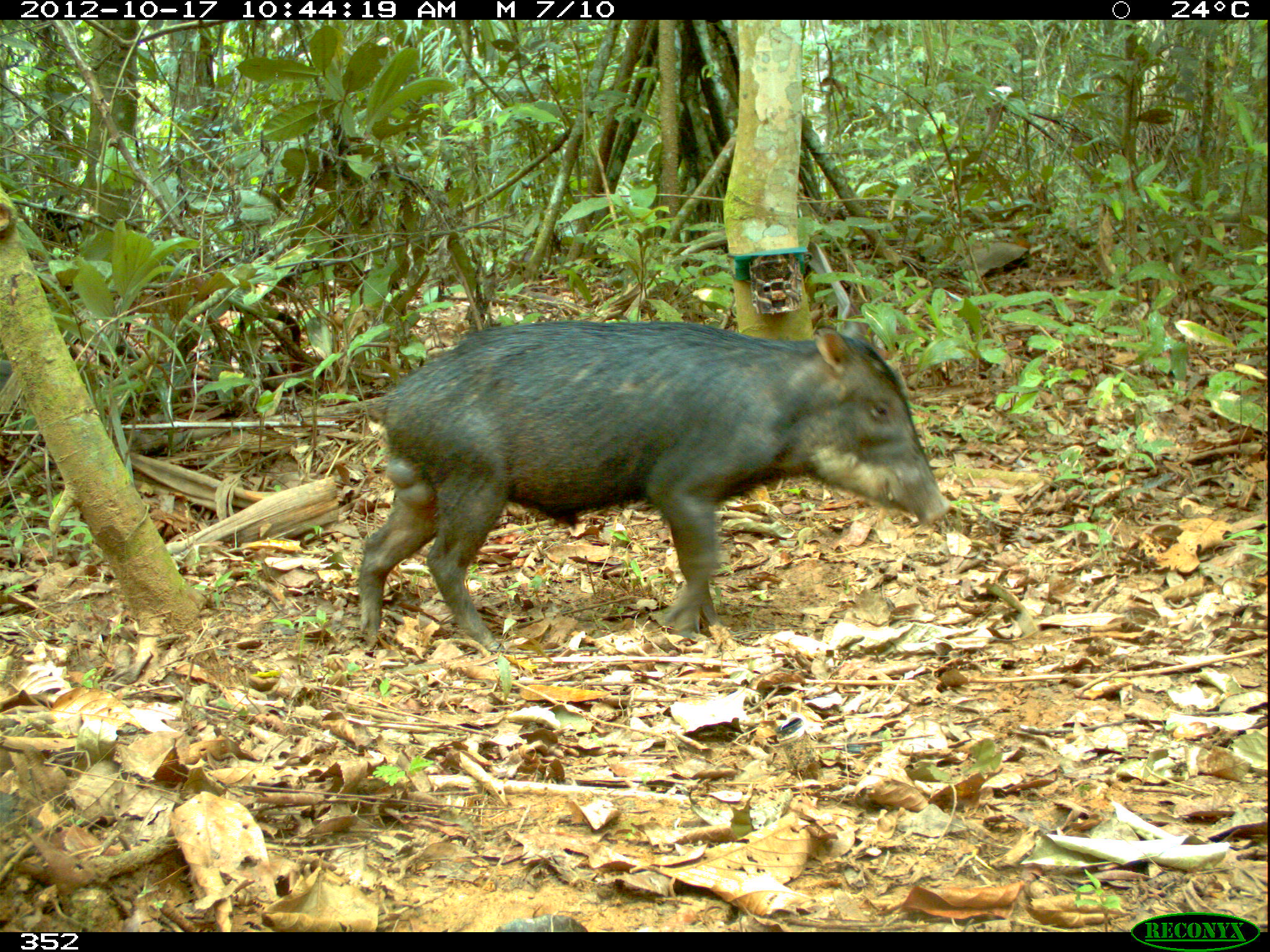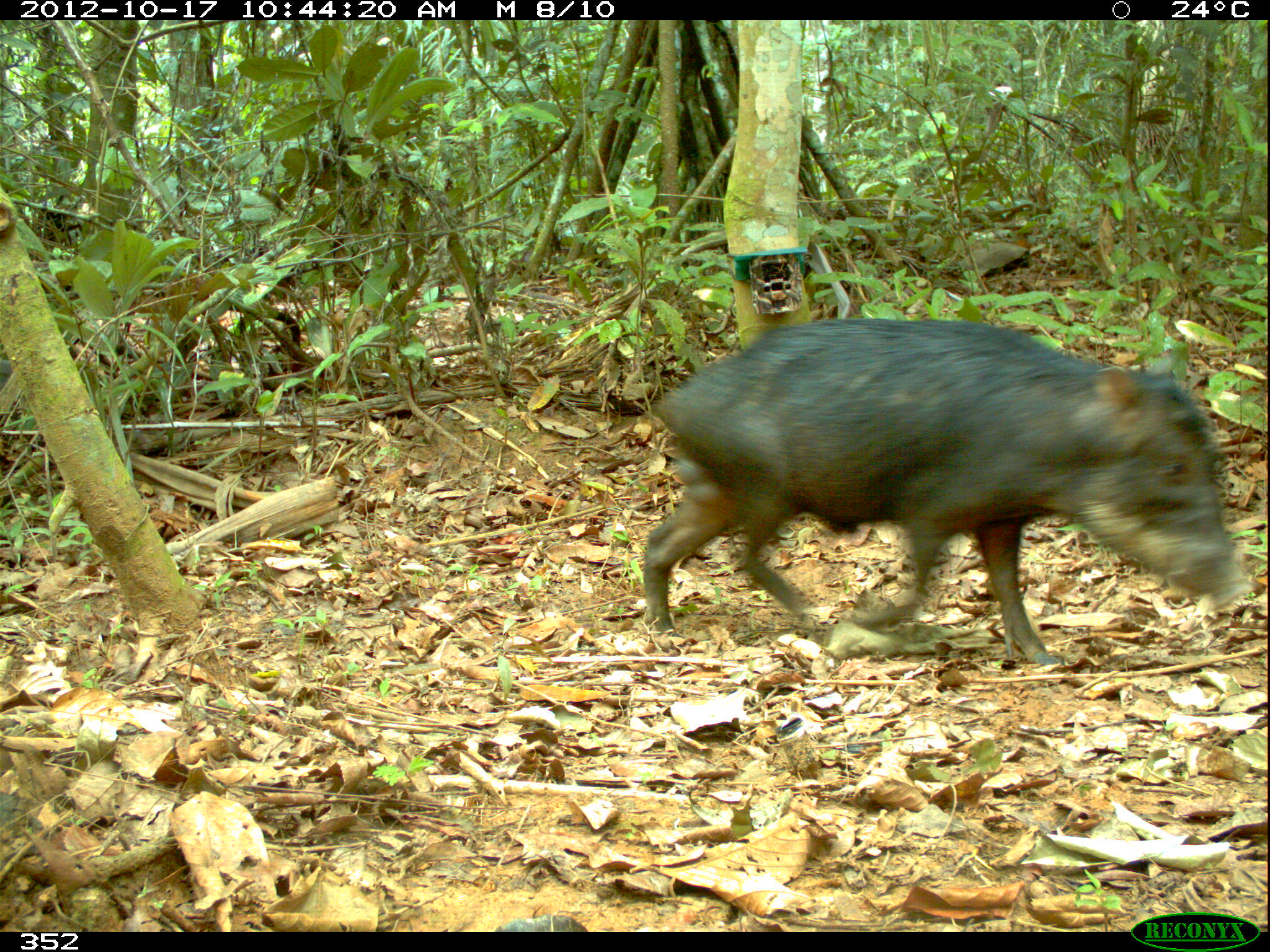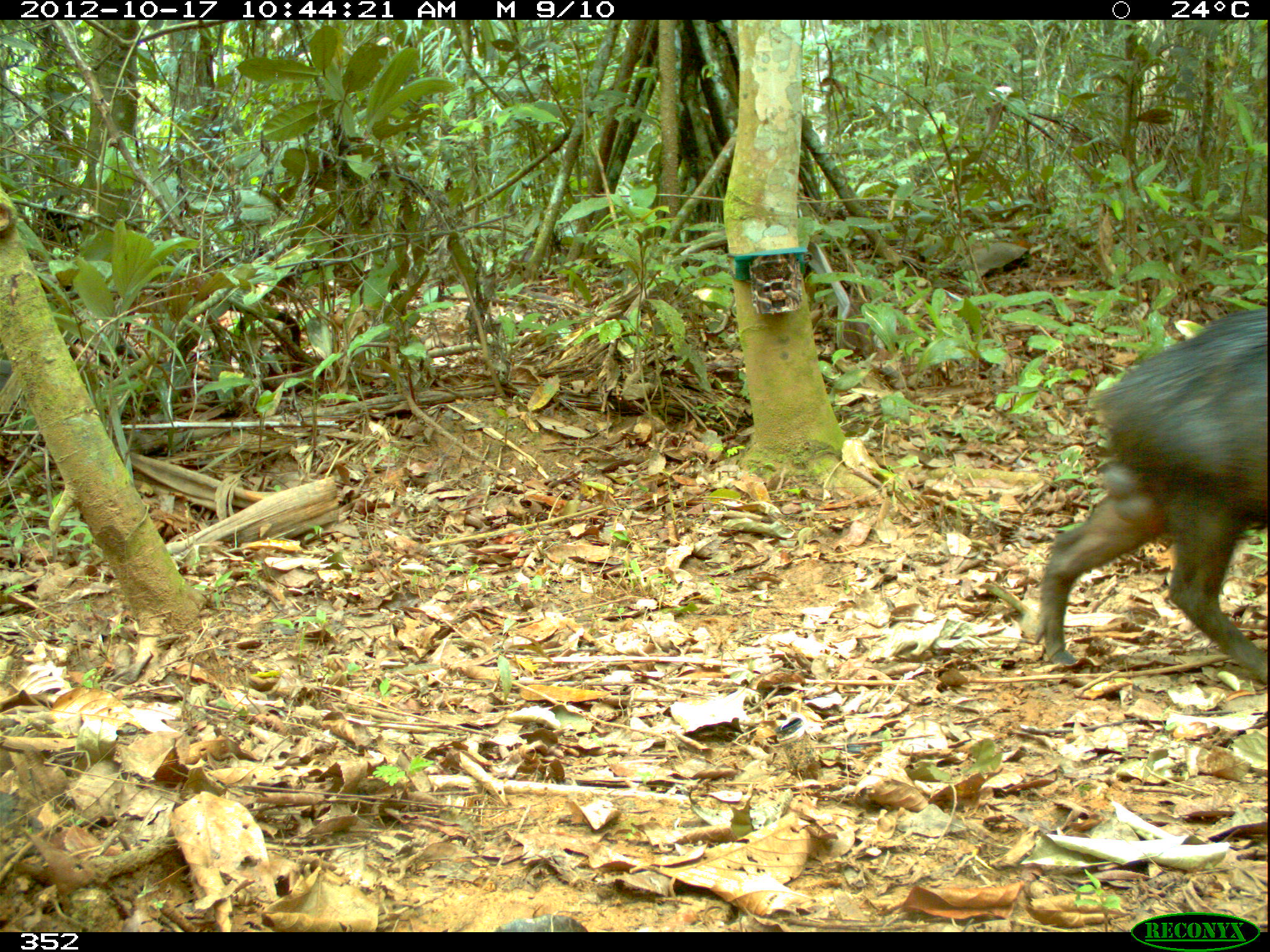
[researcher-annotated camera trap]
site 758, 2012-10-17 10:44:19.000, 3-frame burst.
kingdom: Animalia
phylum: Chordata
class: Mammalia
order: Artiodactyla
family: Tayassuidae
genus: Tayassu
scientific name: Tayassu pecari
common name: white-lipped peccary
Tayassu pecari (white-lipped peccary).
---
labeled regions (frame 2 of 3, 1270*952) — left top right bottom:
tayassu pecari: 640 314 1252 665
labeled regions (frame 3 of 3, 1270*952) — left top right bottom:
tayassu pecari: 1030 309 1269 688